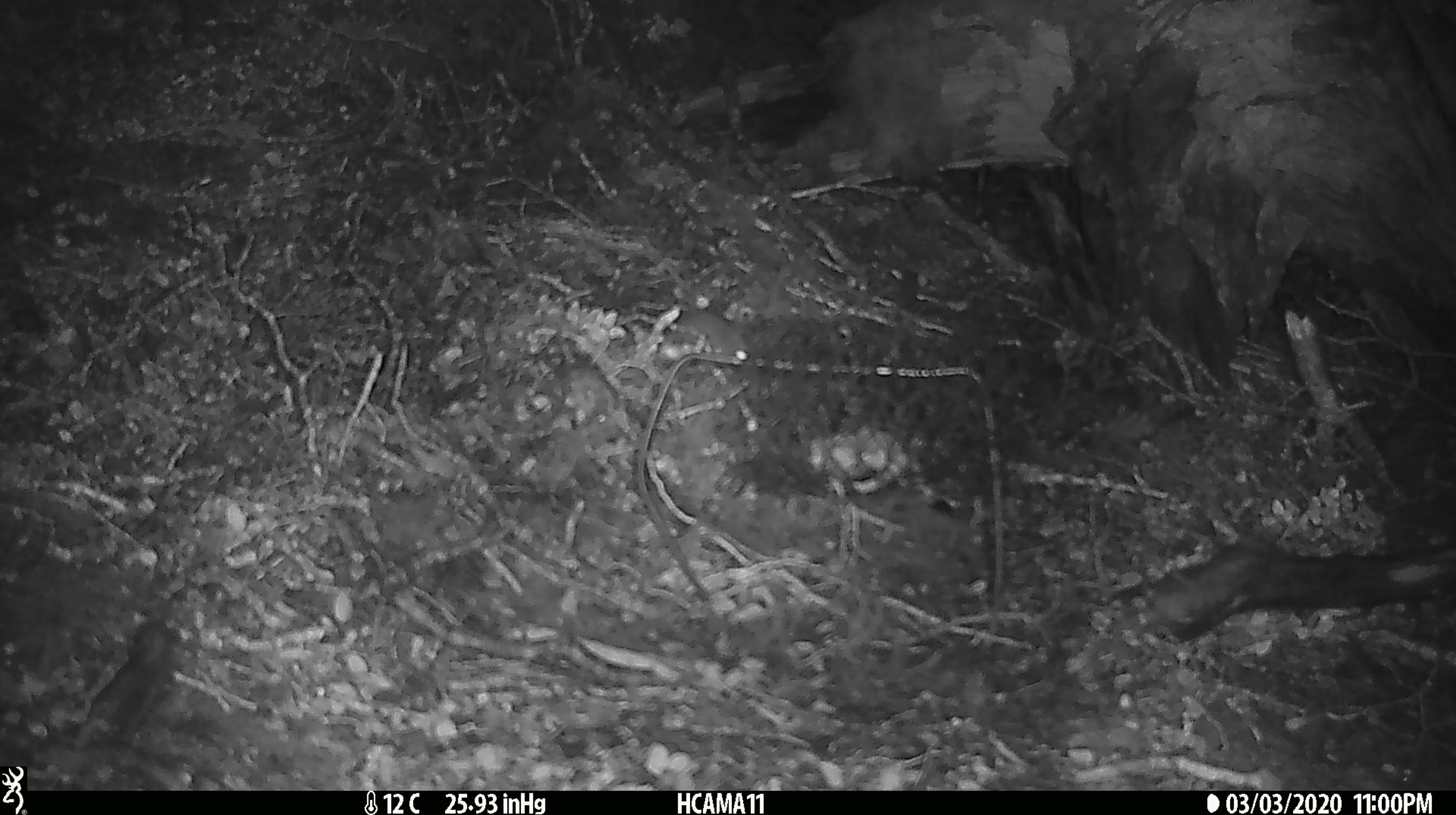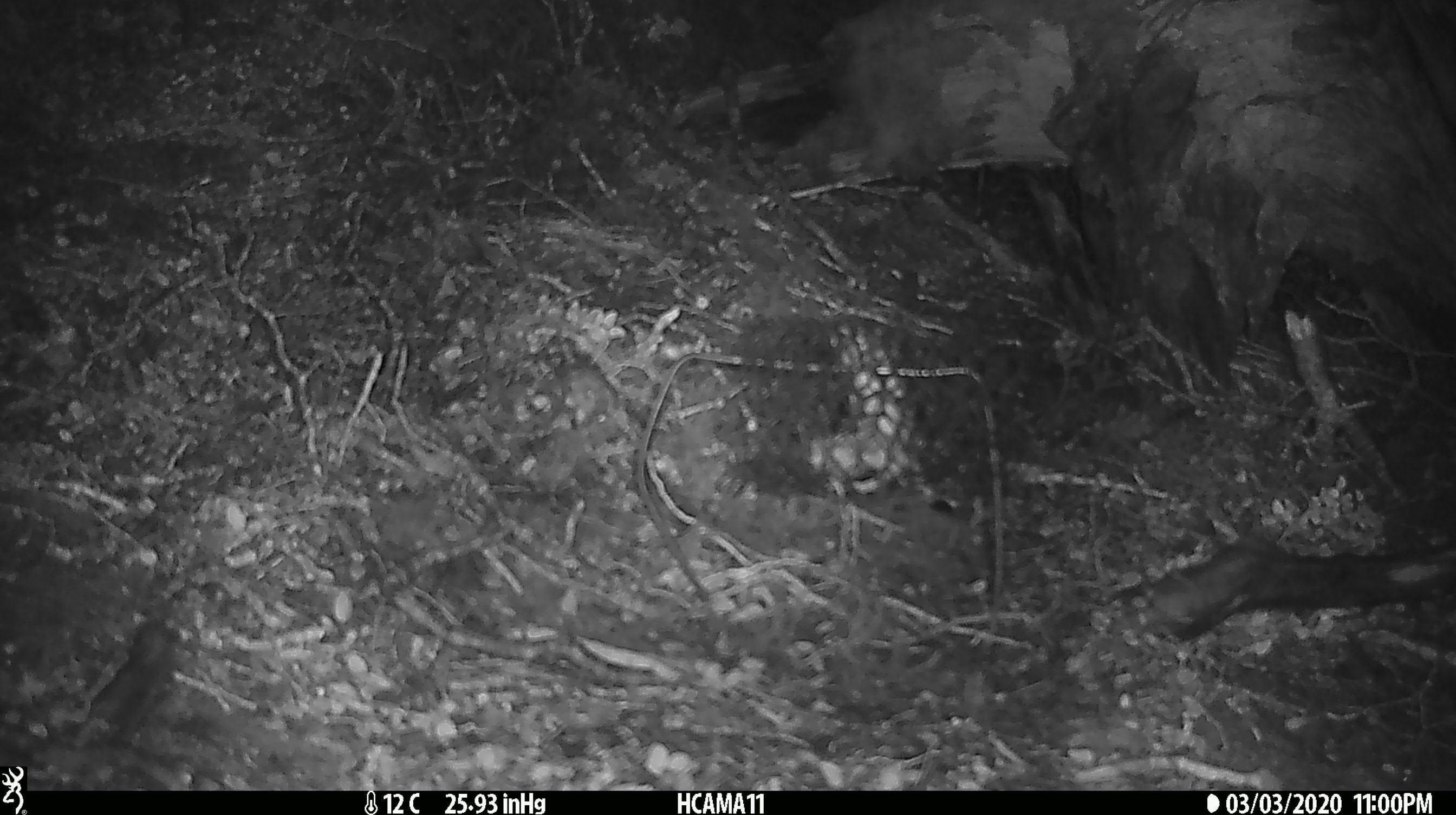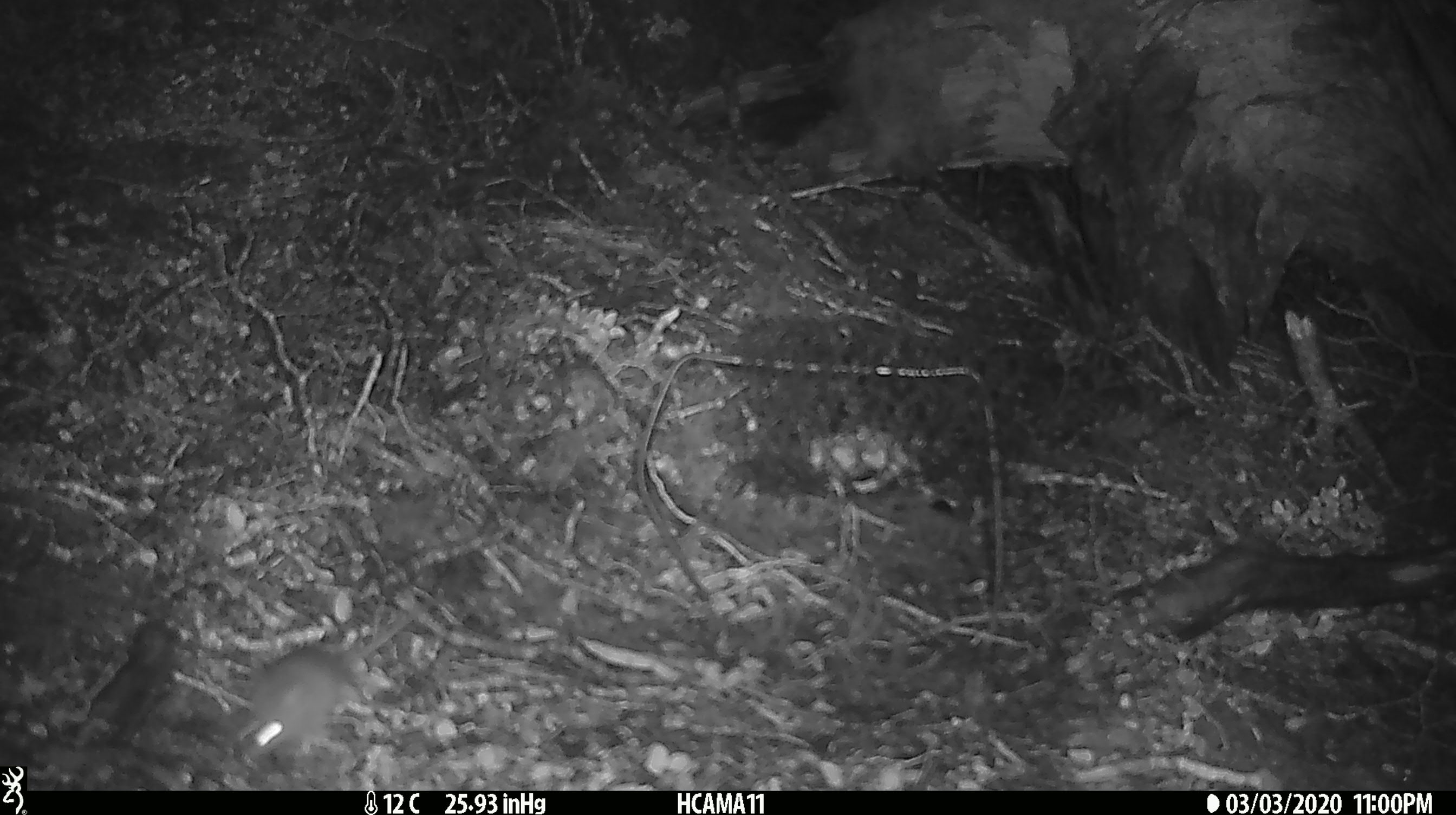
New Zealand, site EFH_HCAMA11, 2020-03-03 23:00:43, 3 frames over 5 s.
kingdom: Animalia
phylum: Chordata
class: Mammalia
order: Rodentia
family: Muridae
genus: Mus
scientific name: Mus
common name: mouse